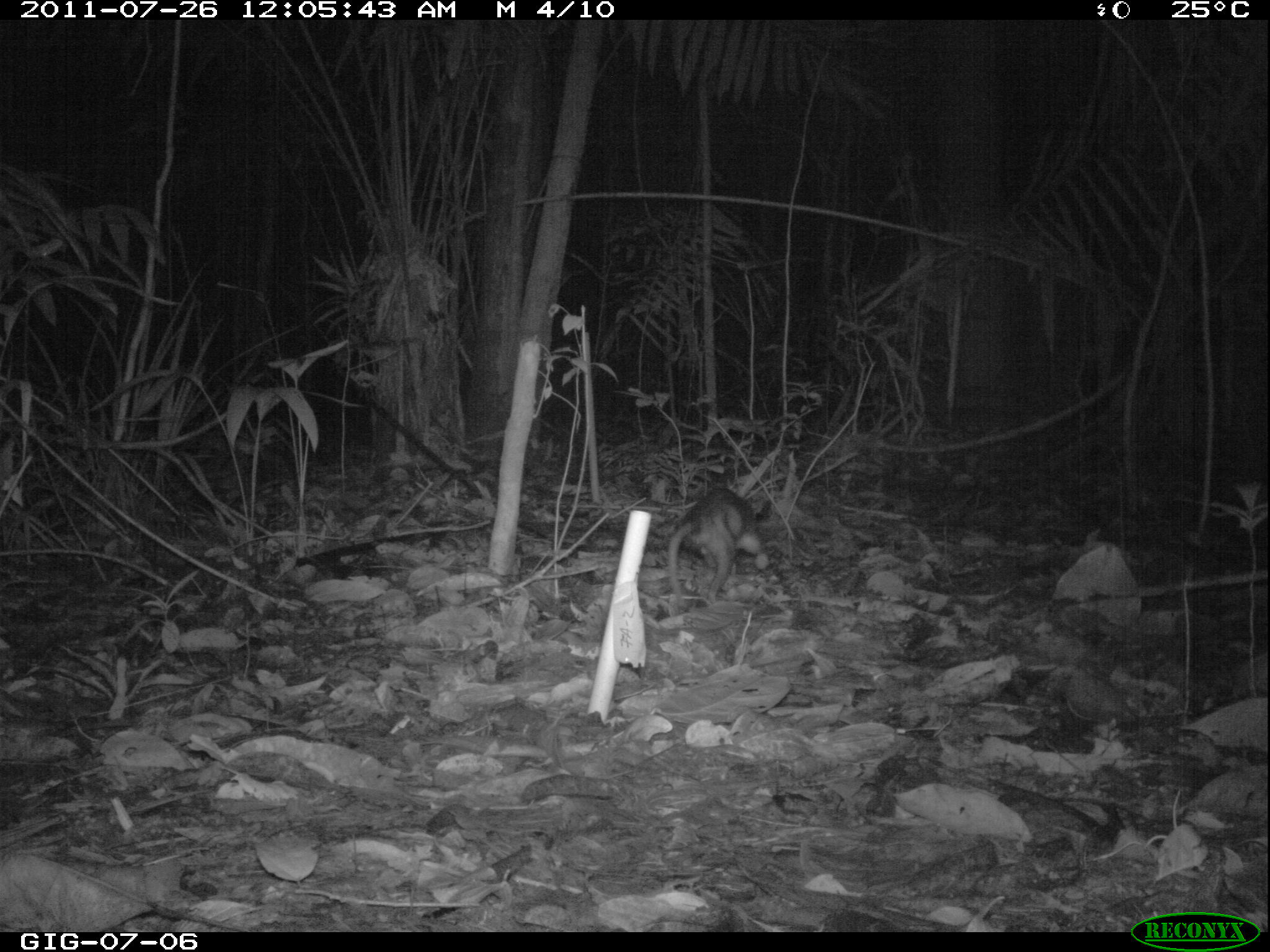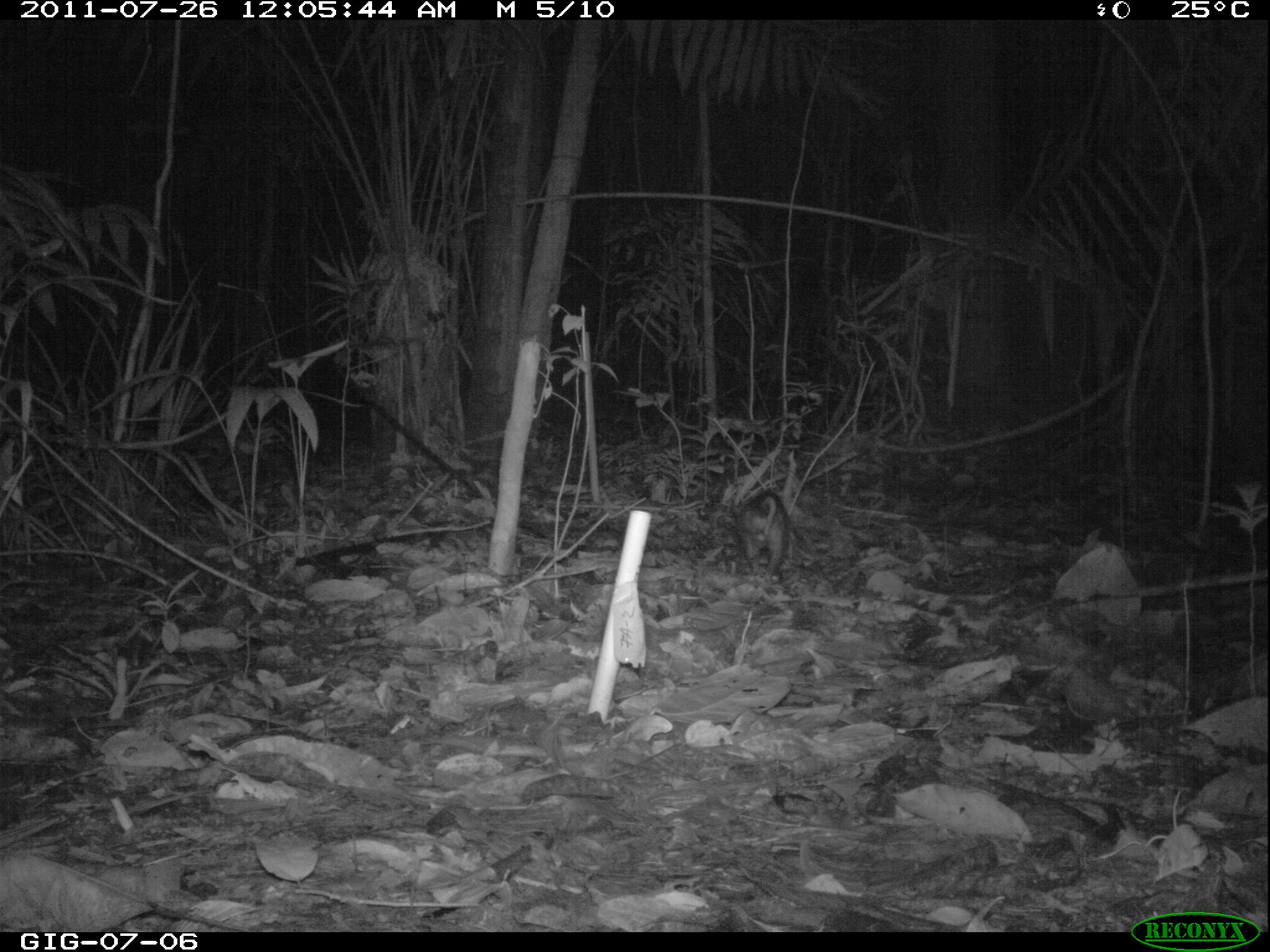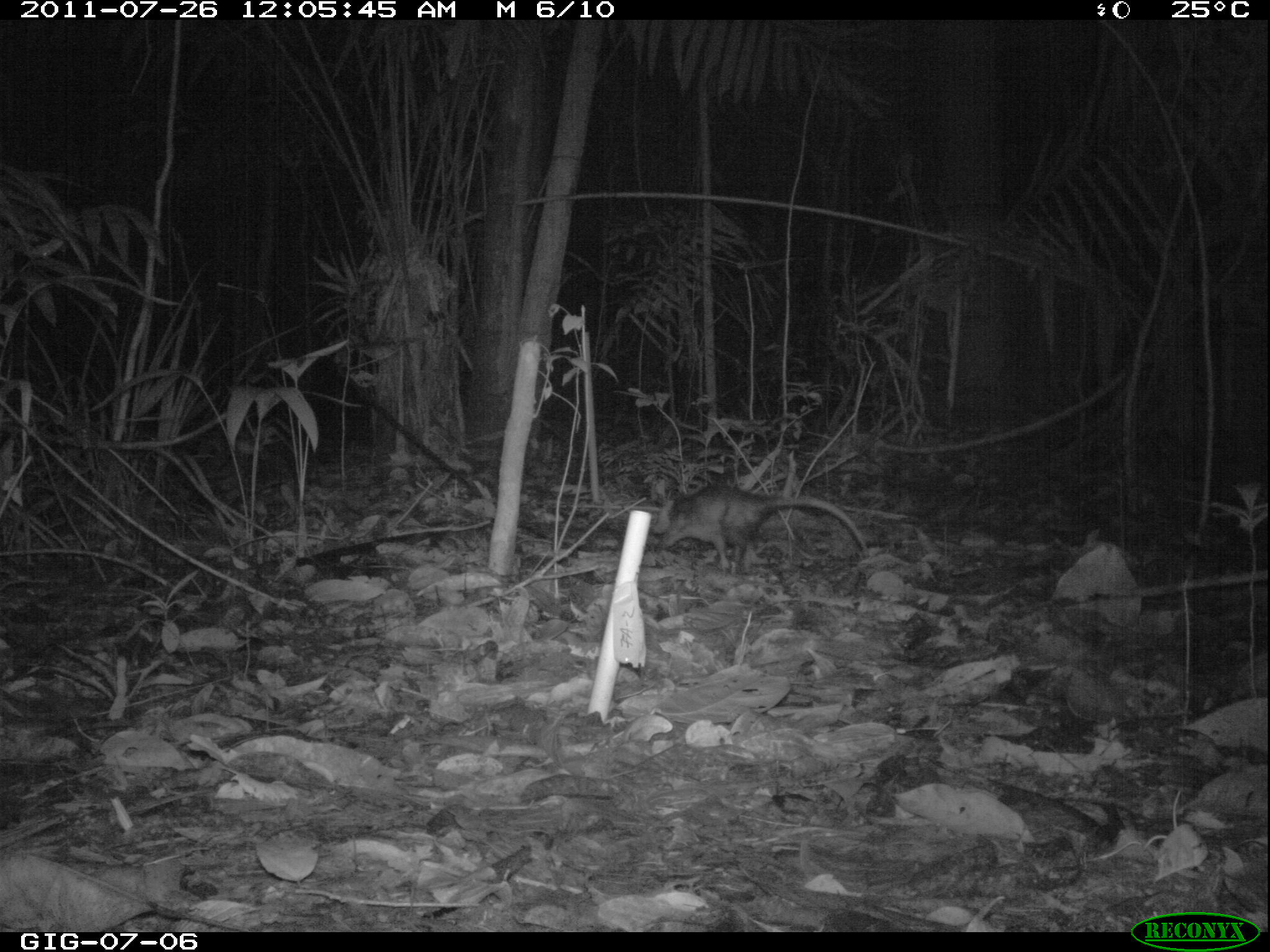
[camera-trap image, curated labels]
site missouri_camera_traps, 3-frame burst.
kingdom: Animalia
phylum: Chordata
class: Mammalia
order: Didelphimorphia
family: Didelphidae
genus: Didelphis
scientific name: Didelphis marsupialis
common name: common opossum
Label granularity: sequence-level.